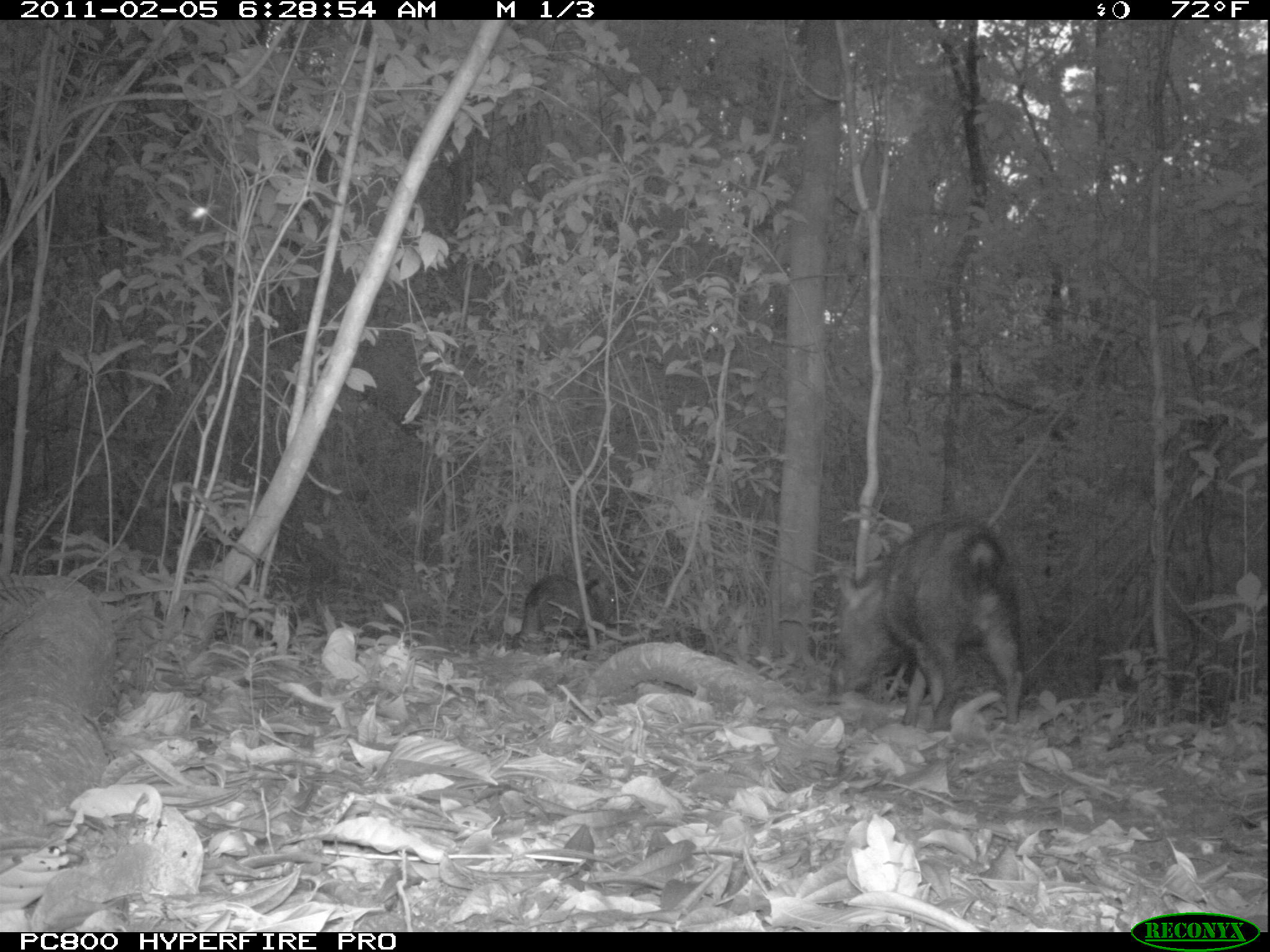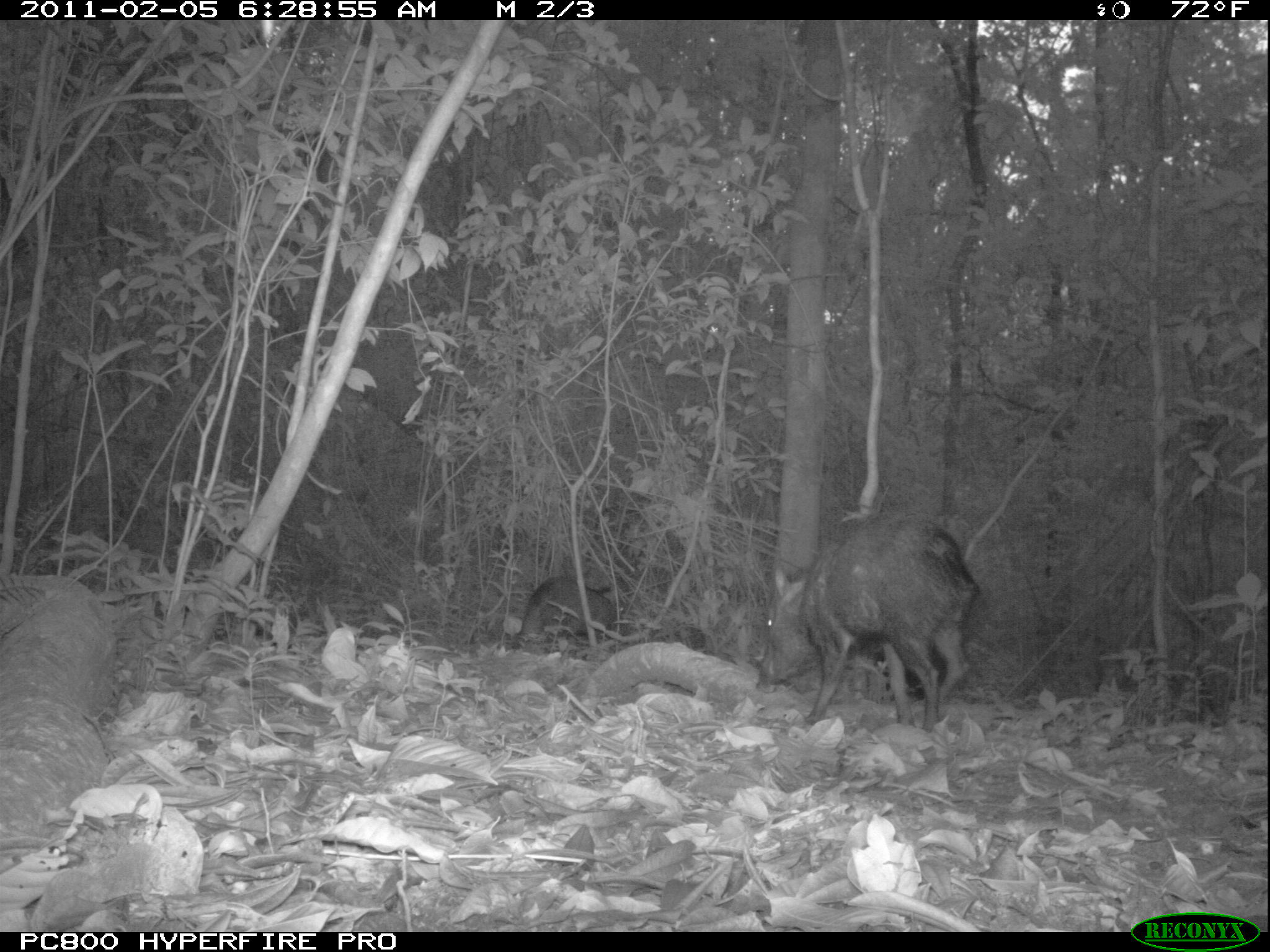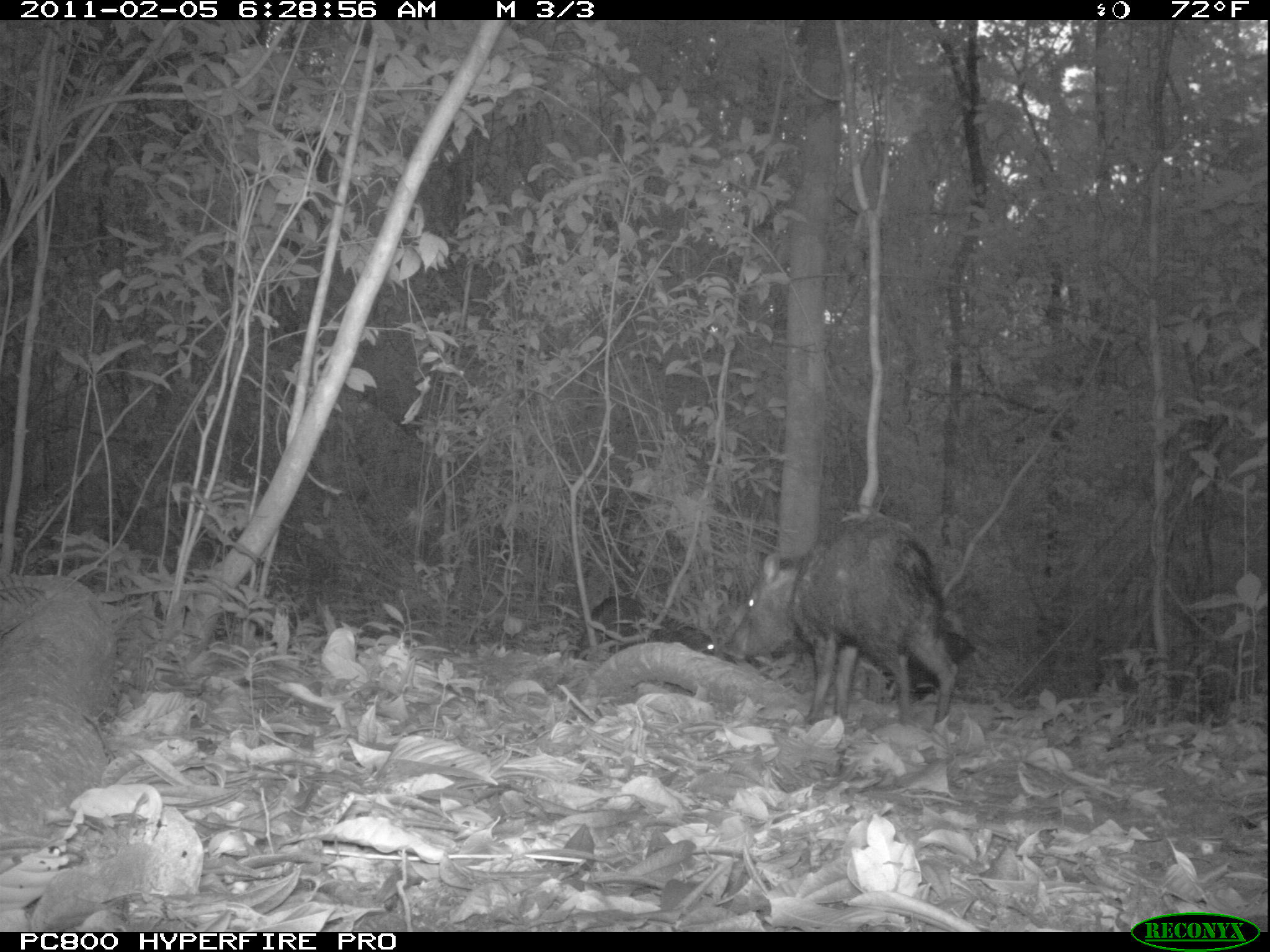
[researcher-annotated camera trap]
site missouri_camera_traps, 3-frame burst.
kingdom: Animalia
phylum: Chordata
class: Mammalia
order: Artiodactyla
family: Tayassuidae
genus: Pecari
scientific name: Pecari tajacu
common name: collared peccary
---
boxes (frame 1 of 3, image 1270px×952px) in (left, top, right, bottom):
collared peccary: (508, 568, 613, 645)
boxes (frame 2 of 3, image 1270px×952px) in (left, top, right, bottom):
collared peccary: (524, 580, 623, 648)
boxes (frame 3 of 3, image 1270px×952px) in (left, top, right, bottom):
collared peccary: (586, 597, 717, 671)